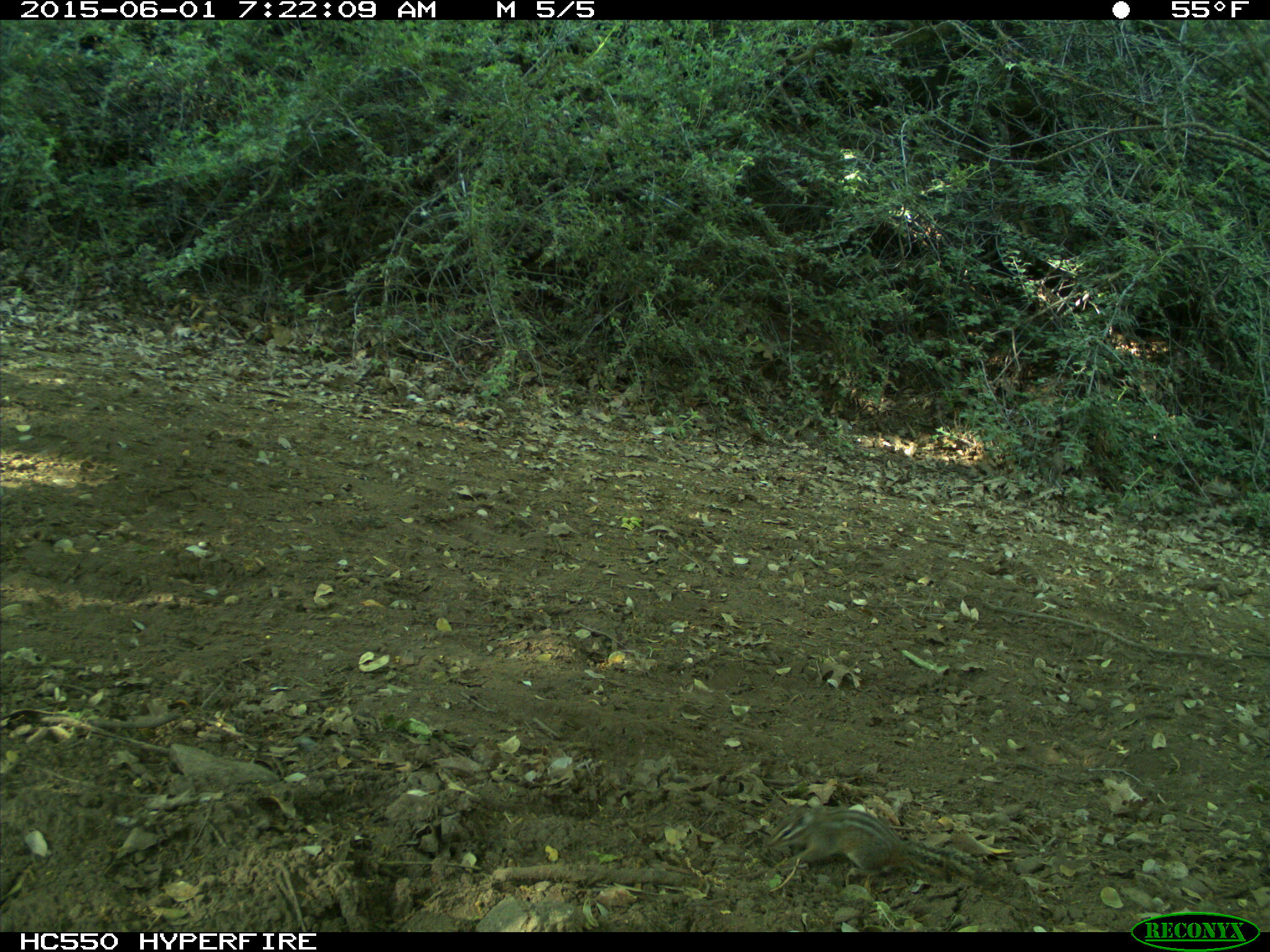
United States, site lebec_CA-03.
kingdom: Animalia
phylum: Chordata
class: Mammalia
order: Rodentia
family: Sciuridae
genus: Tamias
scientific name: Tamias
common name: chipmunk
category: unidentified chipmunk